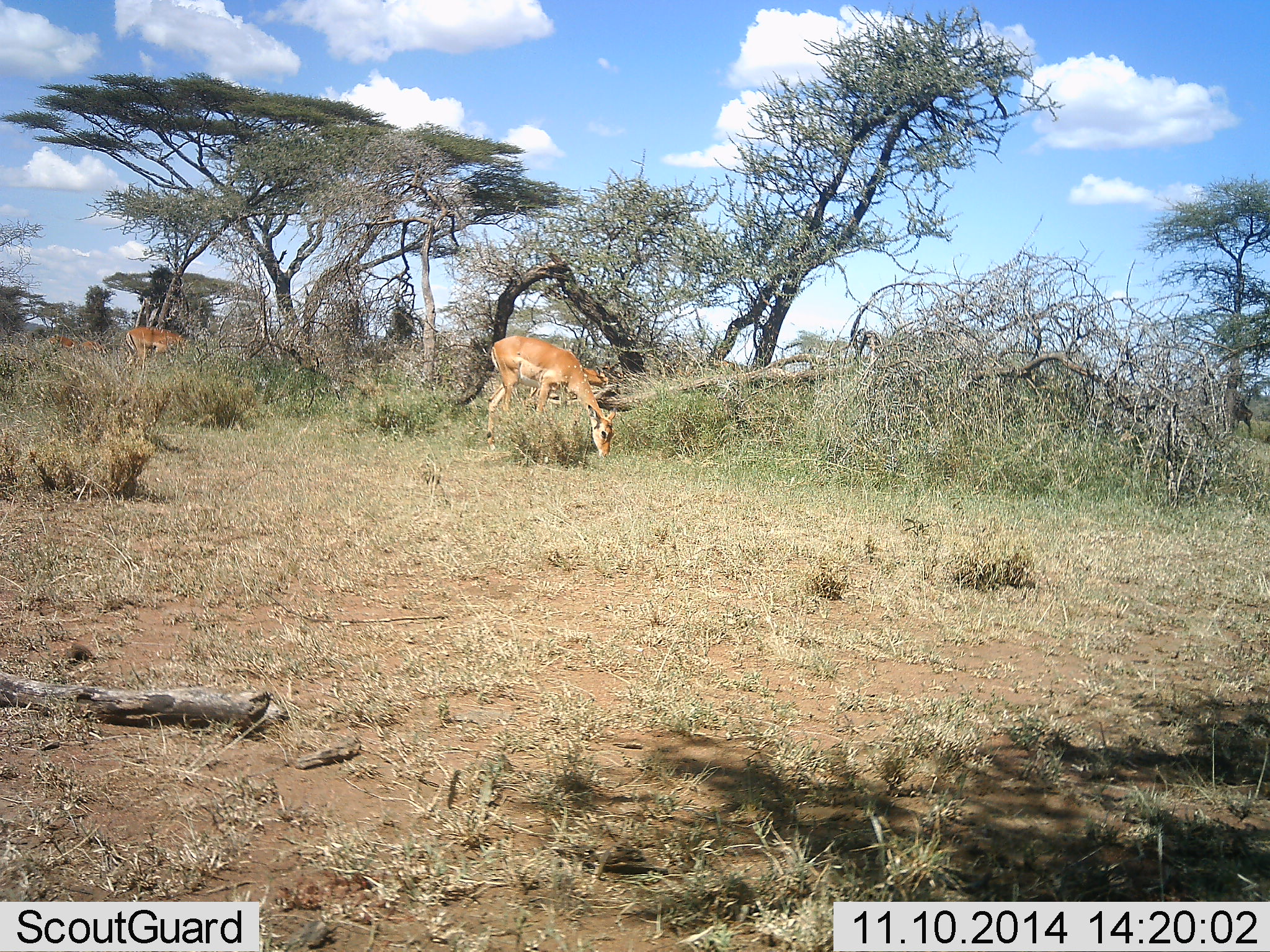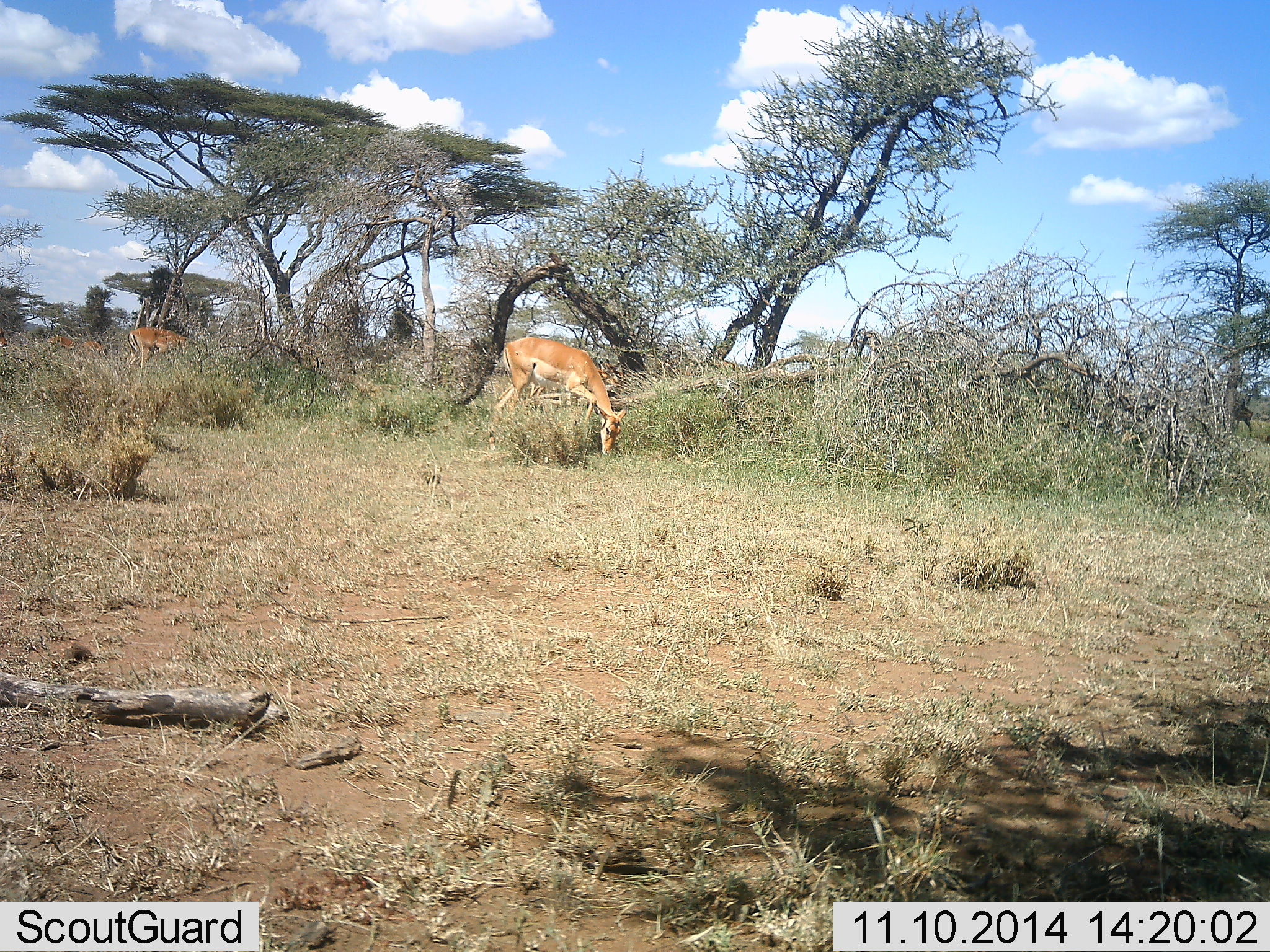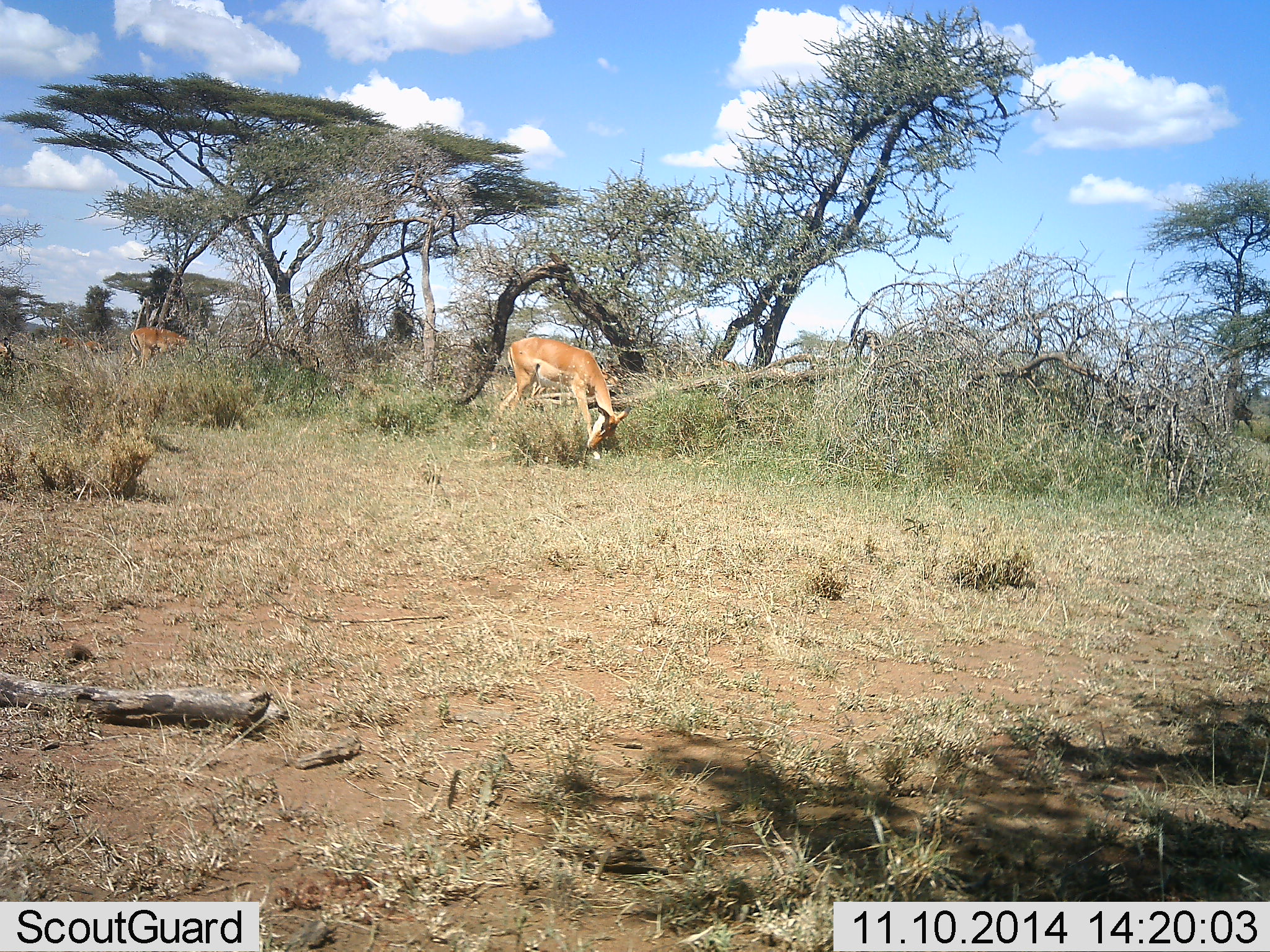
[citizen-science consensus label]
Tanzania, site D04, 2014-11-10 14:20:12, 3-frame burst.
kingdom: Animalia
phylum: Chordata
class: Mammalia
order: Artiodactyla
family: Bovidae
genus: Aepyceros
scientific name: Aepyceros melampus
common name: impala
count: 3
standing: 10%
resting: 0%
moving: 0%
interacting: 0%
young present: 0%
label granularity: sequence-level